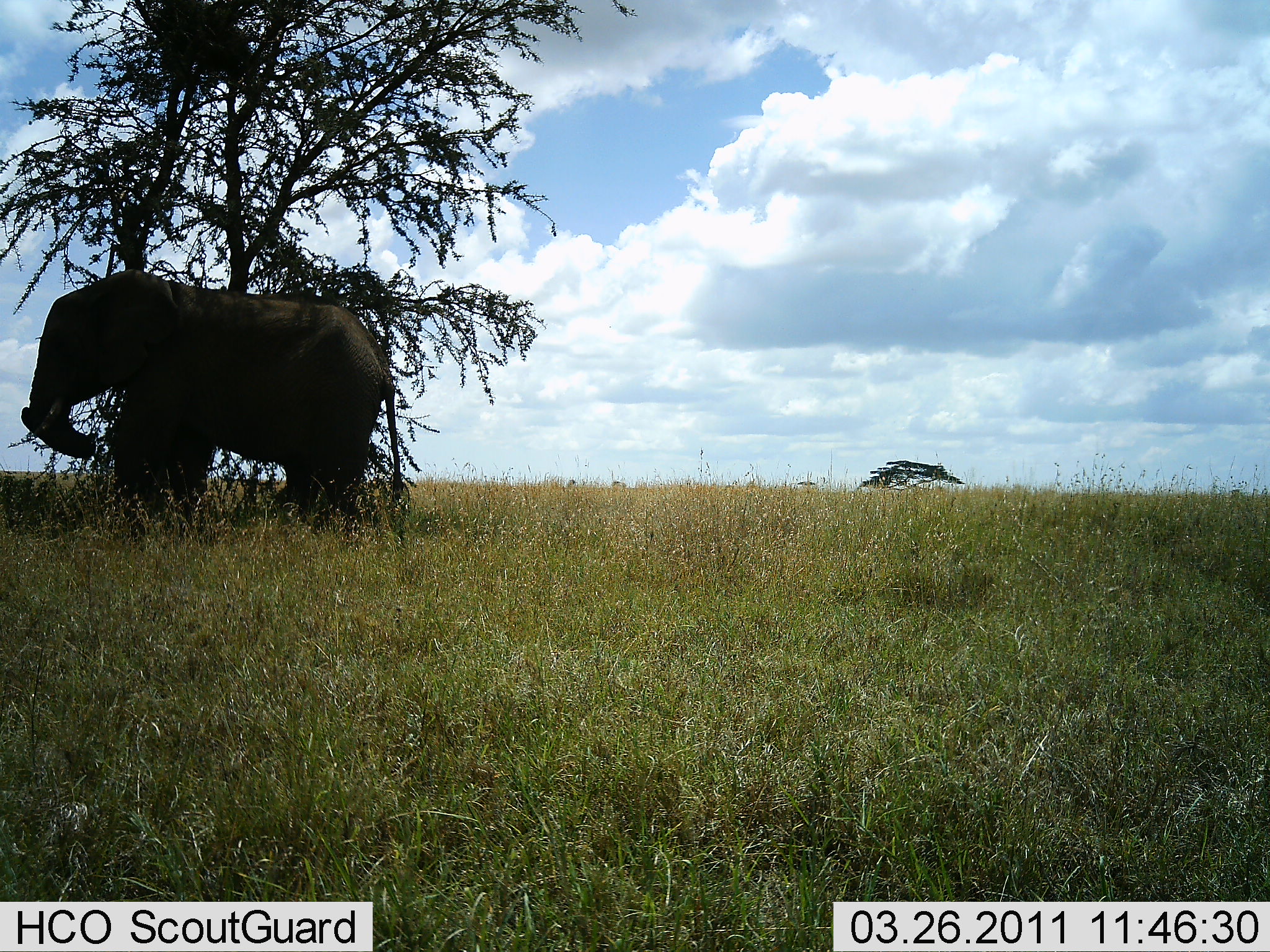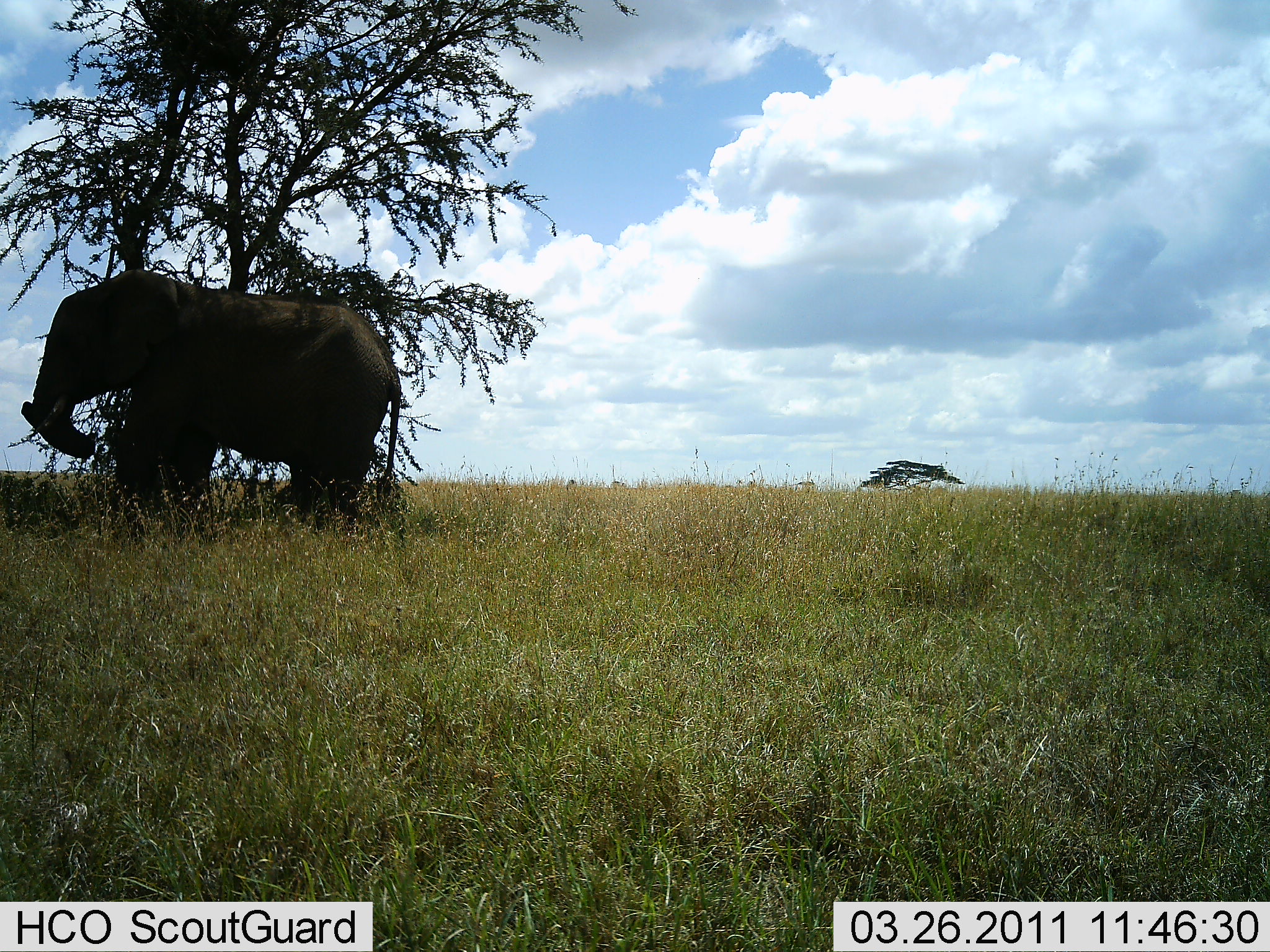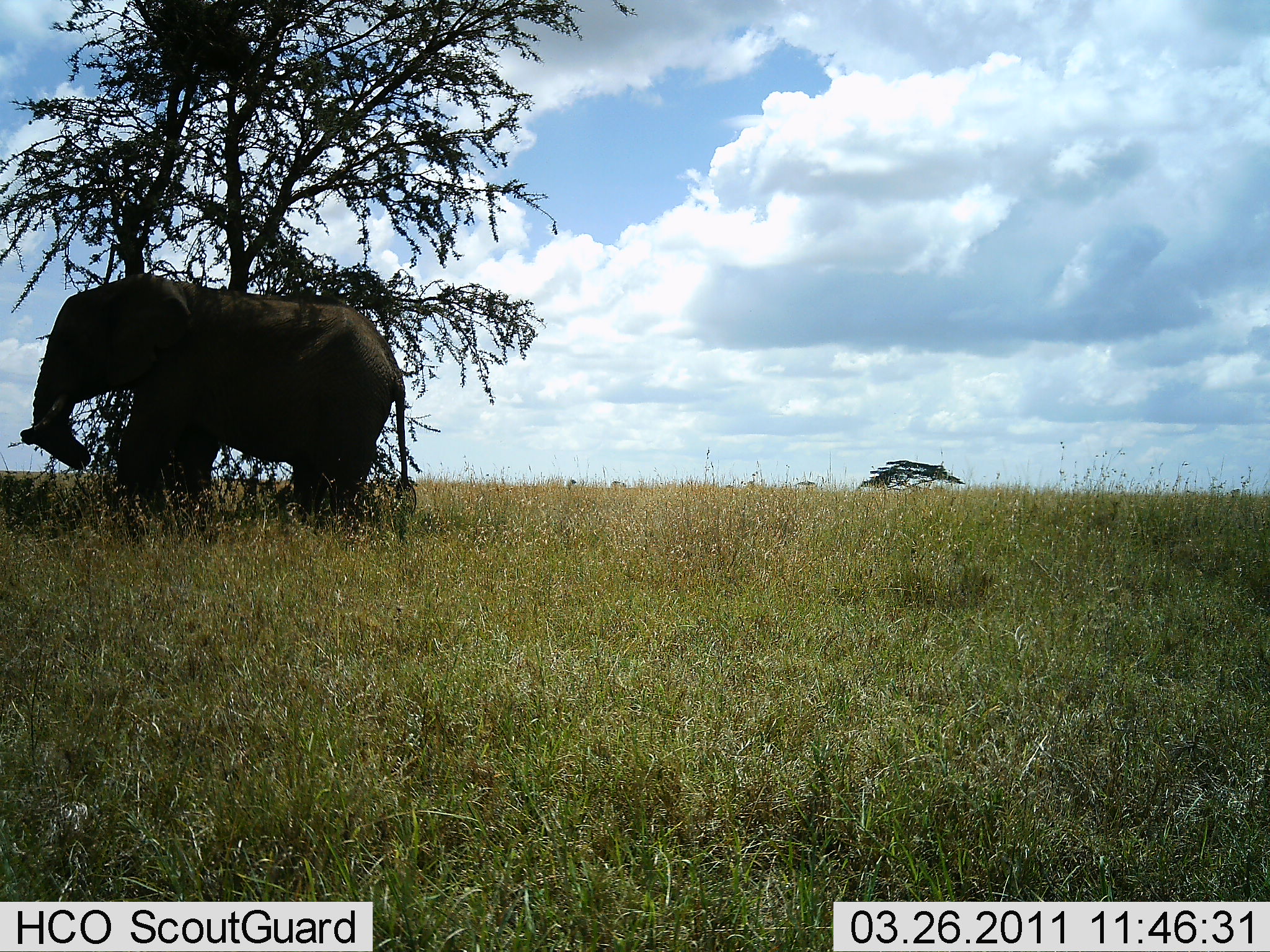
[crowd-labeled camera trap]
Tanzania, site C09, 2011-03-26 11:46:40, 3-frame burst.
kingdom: Animalia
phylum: Chordata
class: Mammalia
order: Proboscidea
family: Elephantidae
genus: Loxodonta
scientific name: Loxodonta africana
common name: african bush elephant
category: elephant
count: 1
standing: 75%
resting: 8%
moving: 8%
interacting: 8%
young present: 0%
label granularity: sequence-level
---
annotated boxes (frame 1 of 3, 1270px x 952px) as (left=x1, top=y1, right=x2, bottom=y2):
animal: (left=21, top=269, right=389, bottom=526)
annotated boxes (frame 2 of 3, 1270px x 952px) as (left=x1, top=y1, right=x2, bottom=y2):
animal: (left=18, top=267, right=401, bottom=527)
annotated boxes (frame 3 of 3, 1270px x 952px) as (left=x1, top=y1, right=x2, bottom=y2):
animal: (left=21, top=269, right=418, bottom=540)